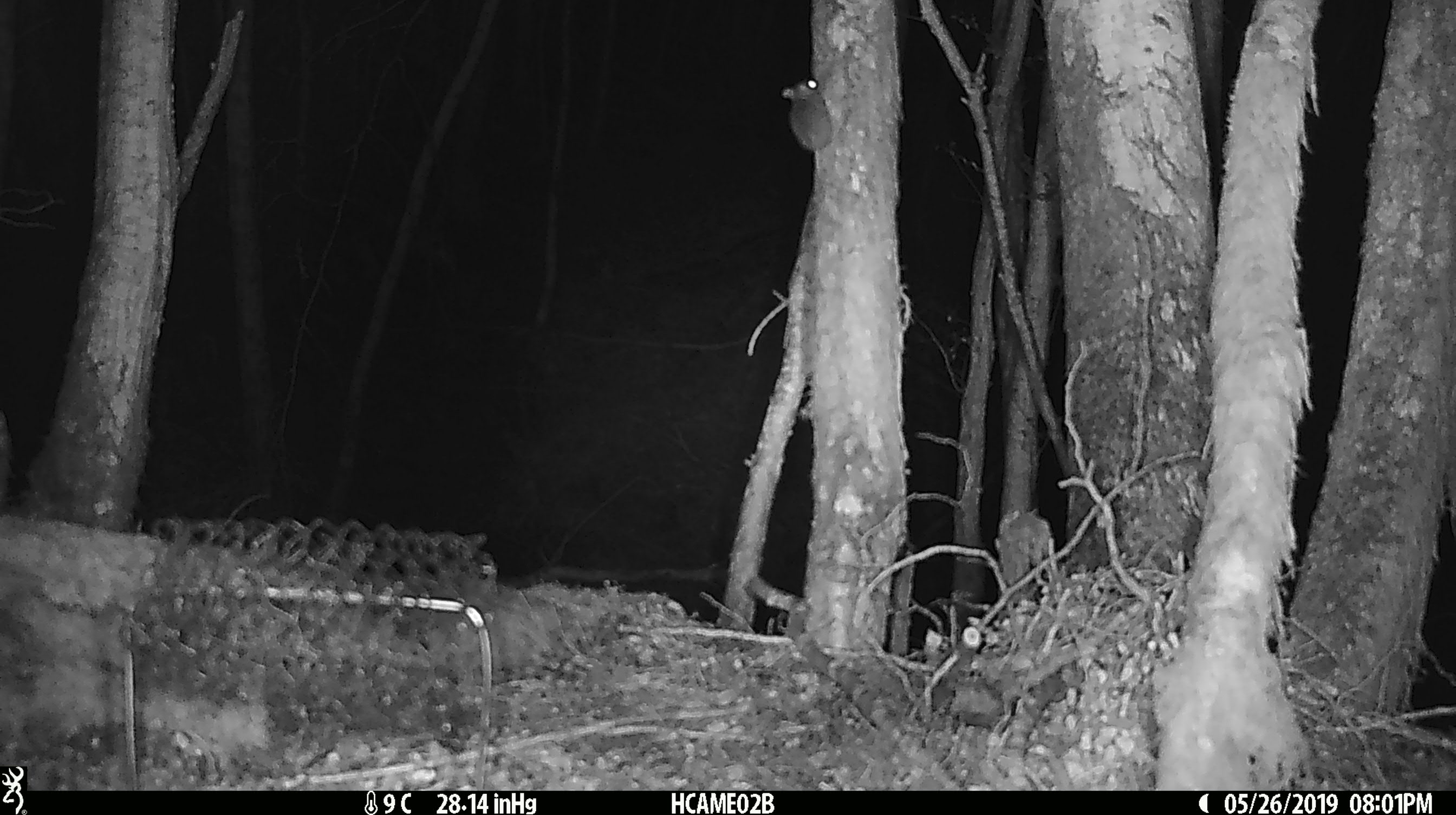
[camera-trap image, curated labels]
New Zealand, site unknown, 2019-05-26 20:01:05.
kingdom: Animalia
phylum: Chordata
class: Mammalia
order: Rodentia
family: Muridae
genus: Mus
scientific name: Mus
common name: mouse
Mouse (Mus).